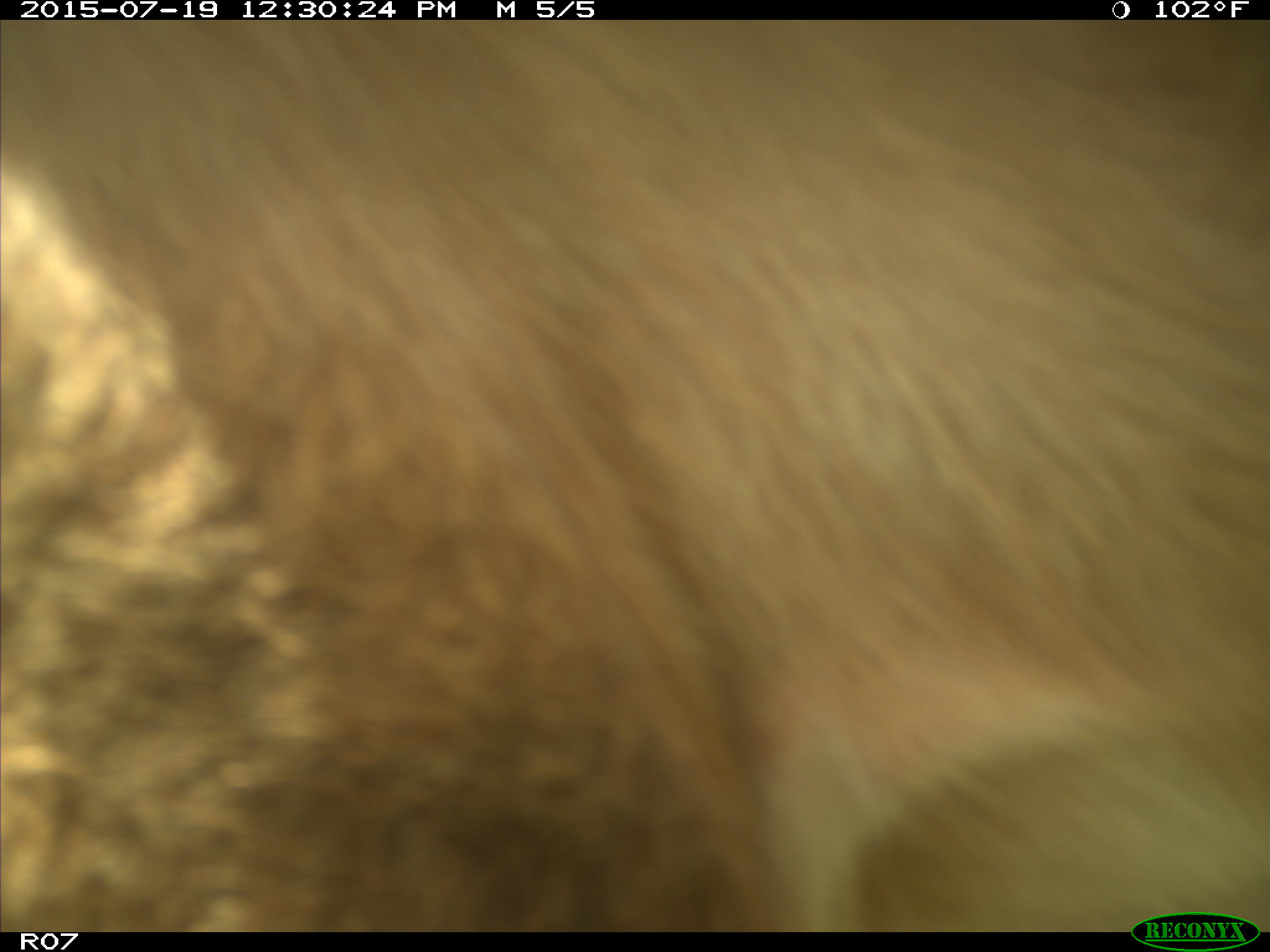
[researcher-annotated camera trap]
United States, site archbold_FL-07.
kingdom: Animalia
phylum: Chordata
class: Mammalia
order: Artiodactyla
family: Bovidae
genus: Bos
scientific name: Bos taurus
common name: domestic cow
Bos taurus (domestic cow).